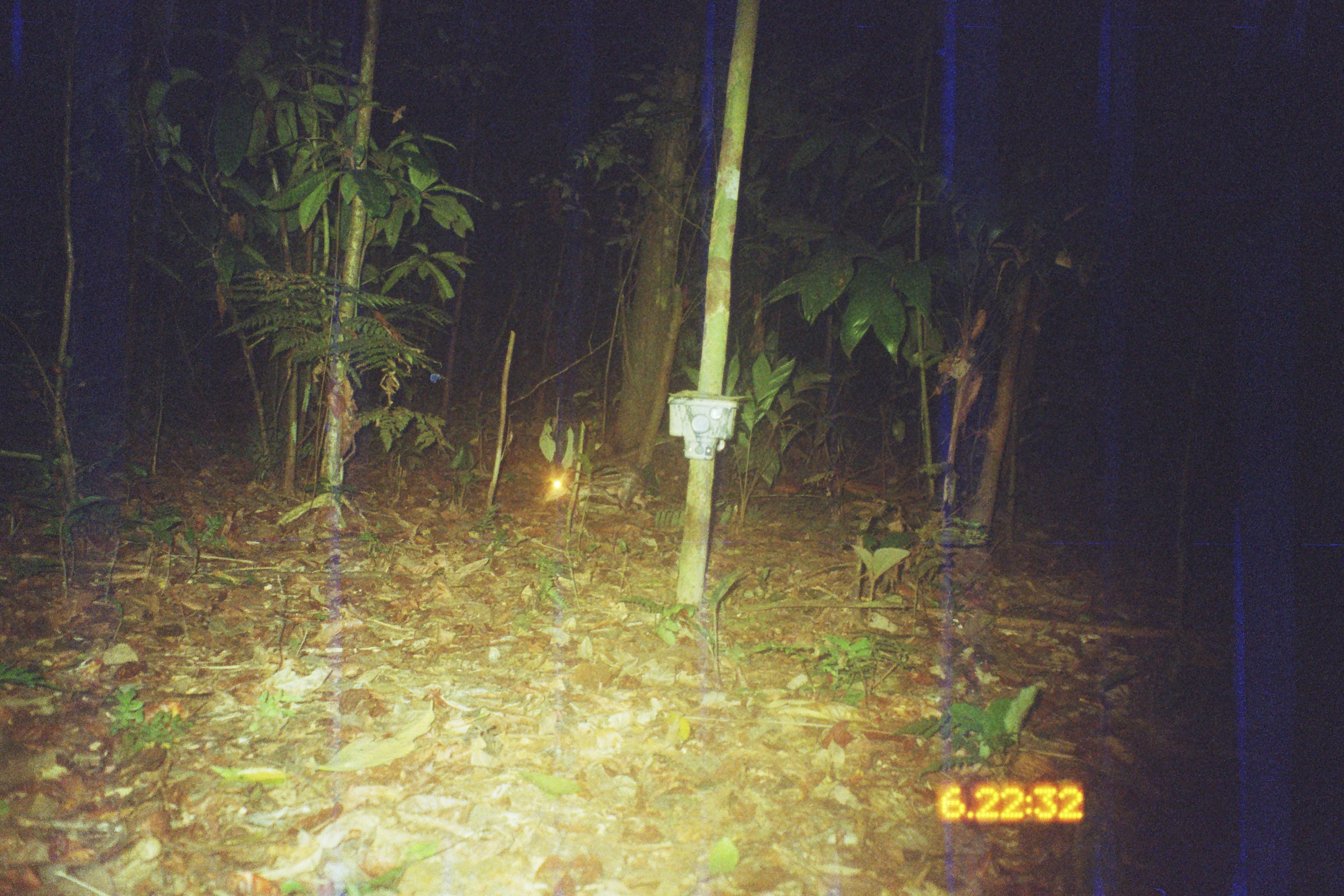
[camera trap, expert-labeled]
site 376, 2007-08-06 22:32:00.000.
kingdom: Animalia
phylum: Chordata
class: Mammalia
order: Rodentia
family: Cuniculidae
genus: Cuniculus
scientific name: Cuniculus paca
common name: spotted paca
Cuniculus paca (spotted paca).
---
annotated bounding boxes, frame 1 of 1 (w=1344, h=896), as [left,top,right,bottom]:
cuniculus paca: [536,459,649,516]